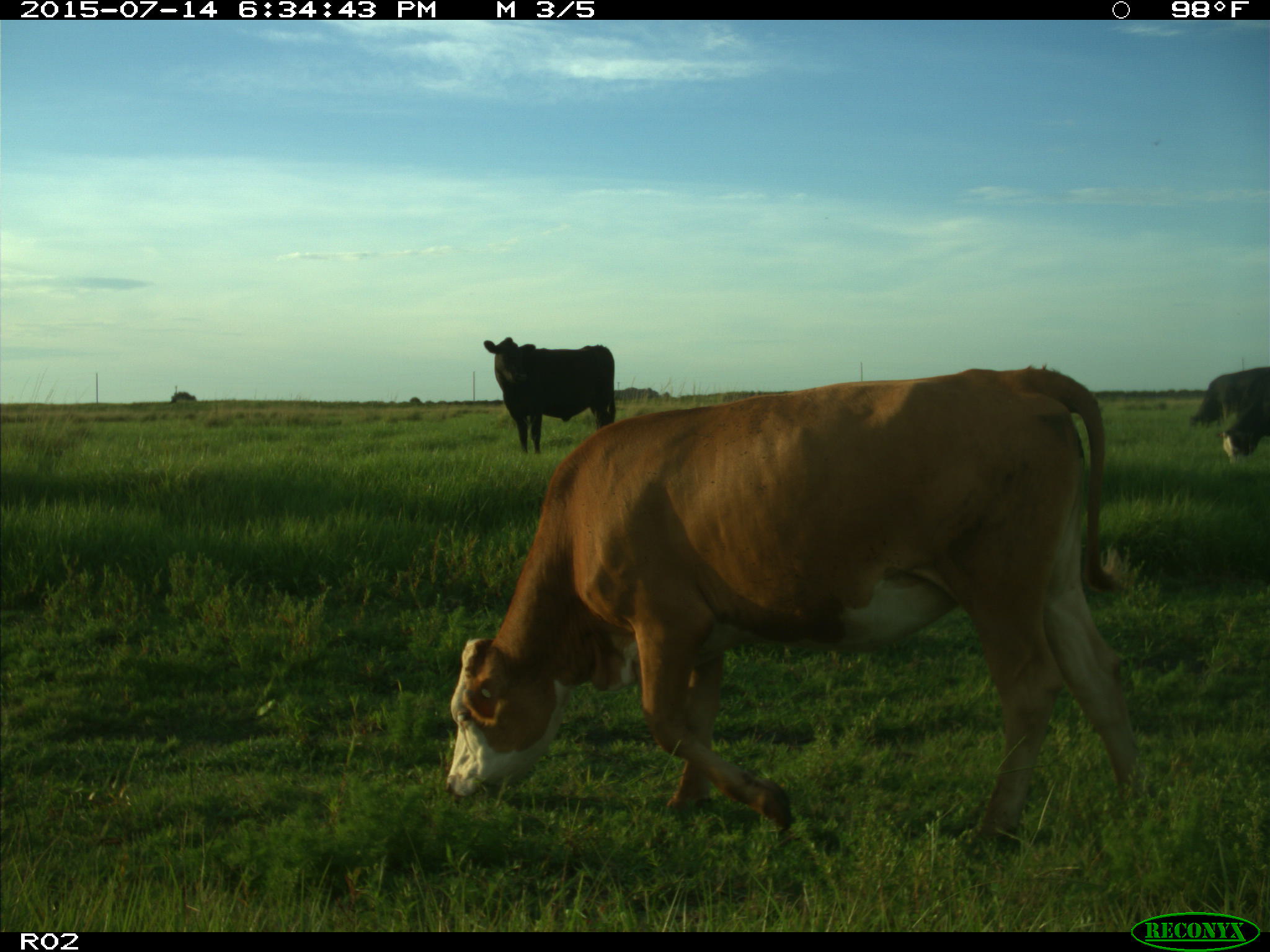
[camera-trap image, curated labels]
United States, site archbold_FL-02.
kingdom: Animalia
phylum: Chordata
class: Mammalia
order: Artiodactyla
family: Bovidae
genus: Bos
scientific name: Bos taurus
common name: domestic cow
Bos taurus (domestic cow).